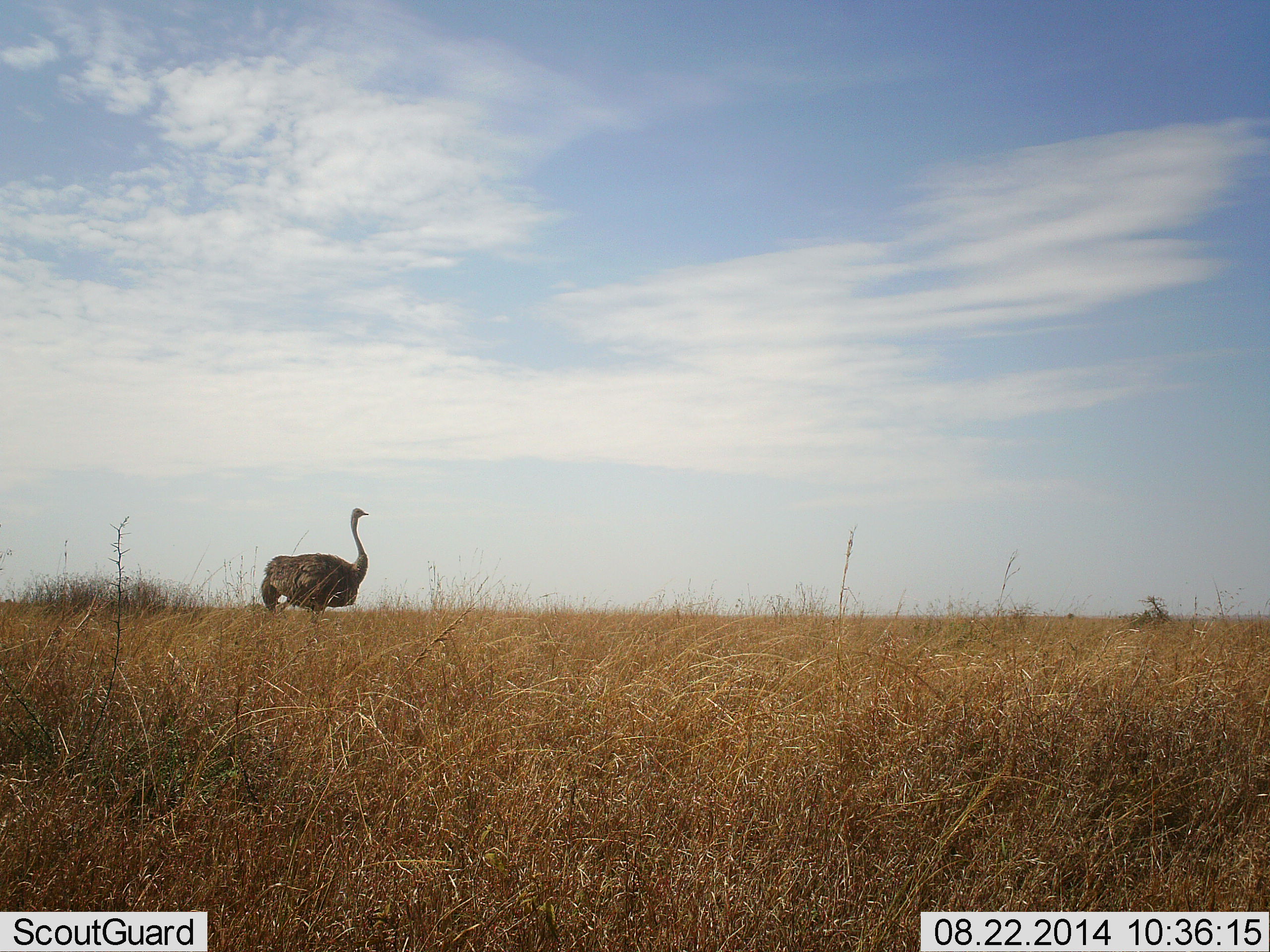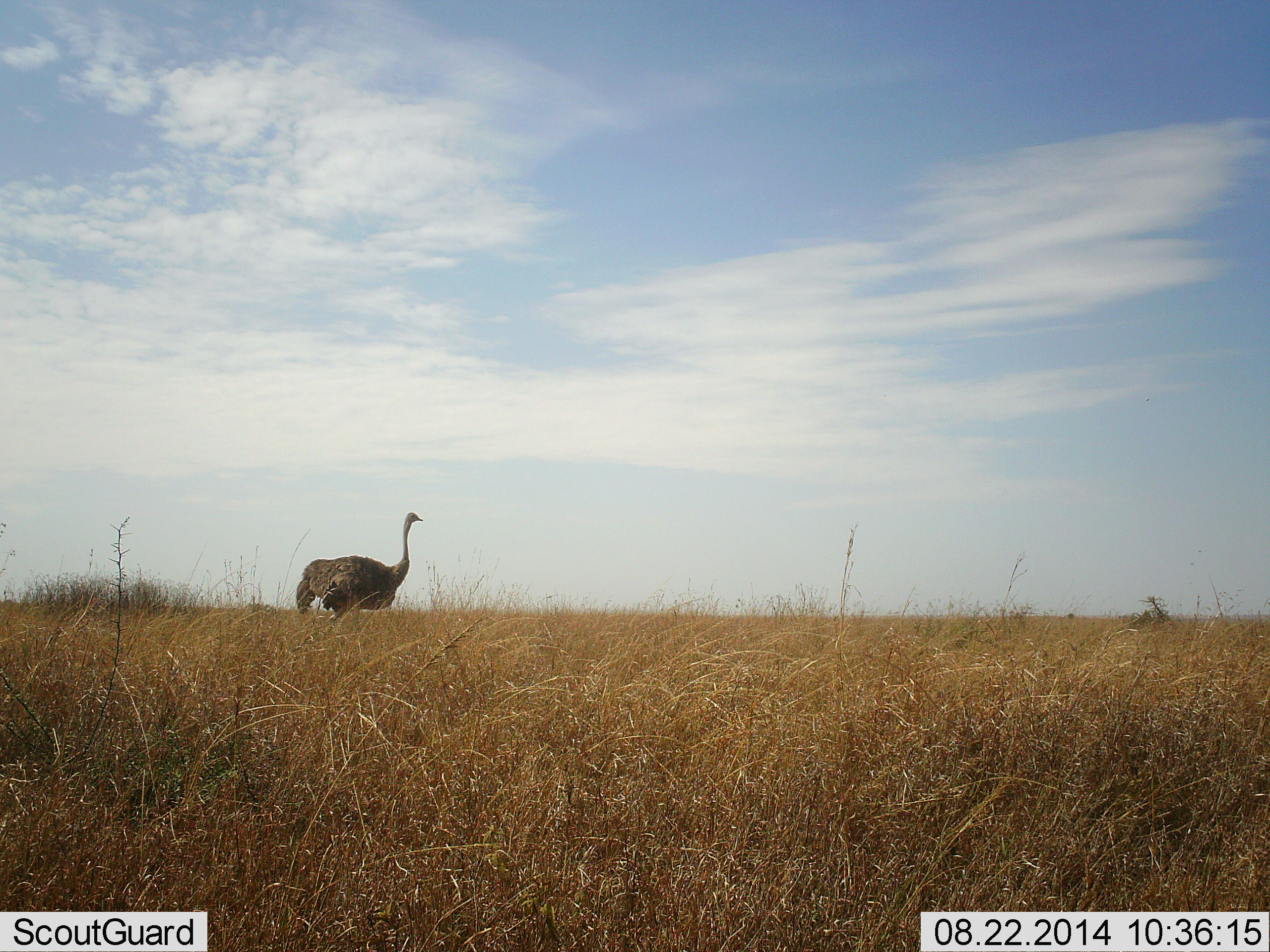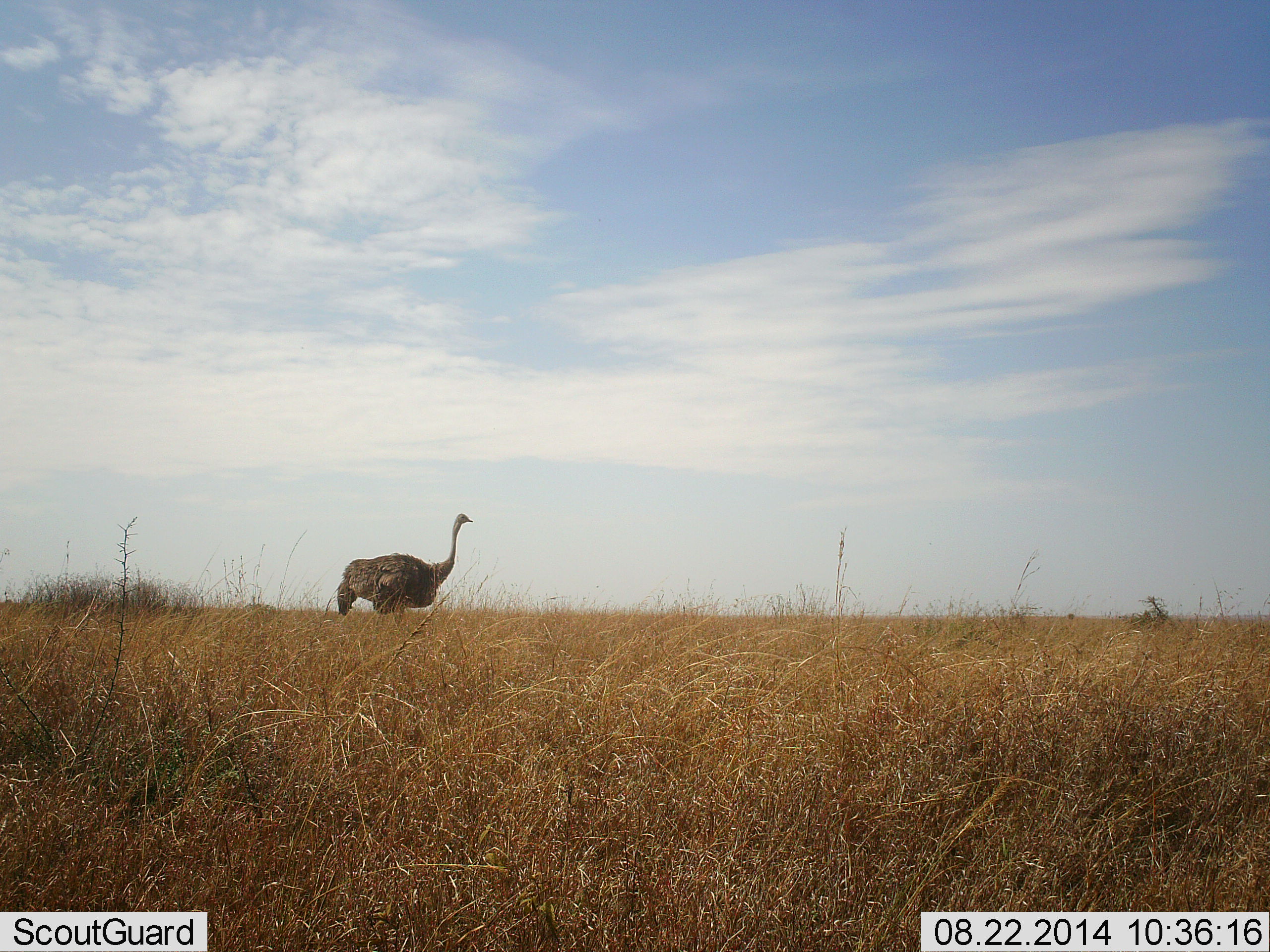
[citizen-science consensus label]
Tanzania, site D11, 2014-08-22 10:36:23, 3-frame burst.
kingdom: Animalia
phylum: Chordata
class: Aves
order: Struthioniformes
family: Struthionidae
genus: Struthio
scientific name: Struthio camelus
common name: ostrich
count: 1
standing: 10%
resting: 0%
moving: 100%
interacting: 0%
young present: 0%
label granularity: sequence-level